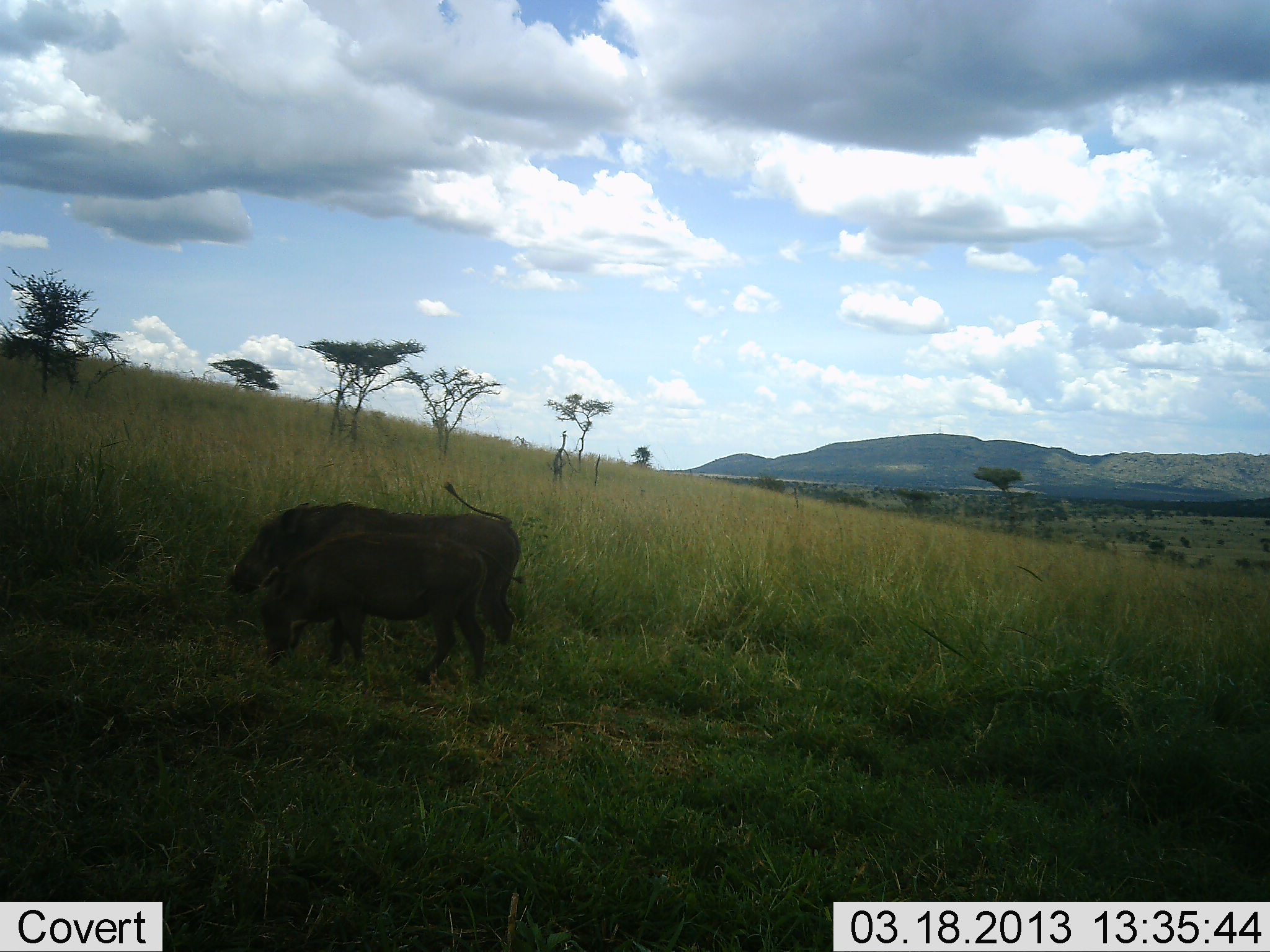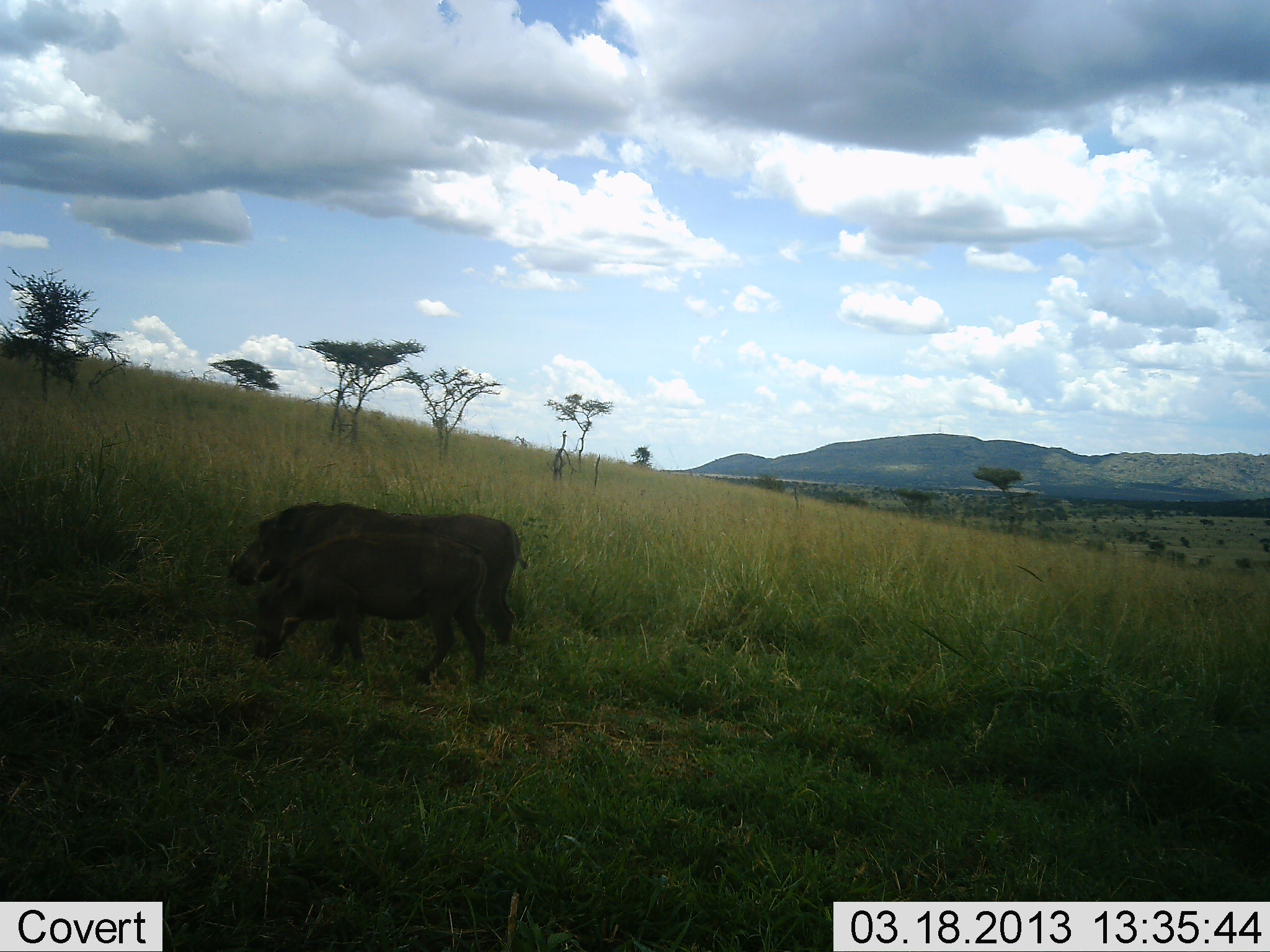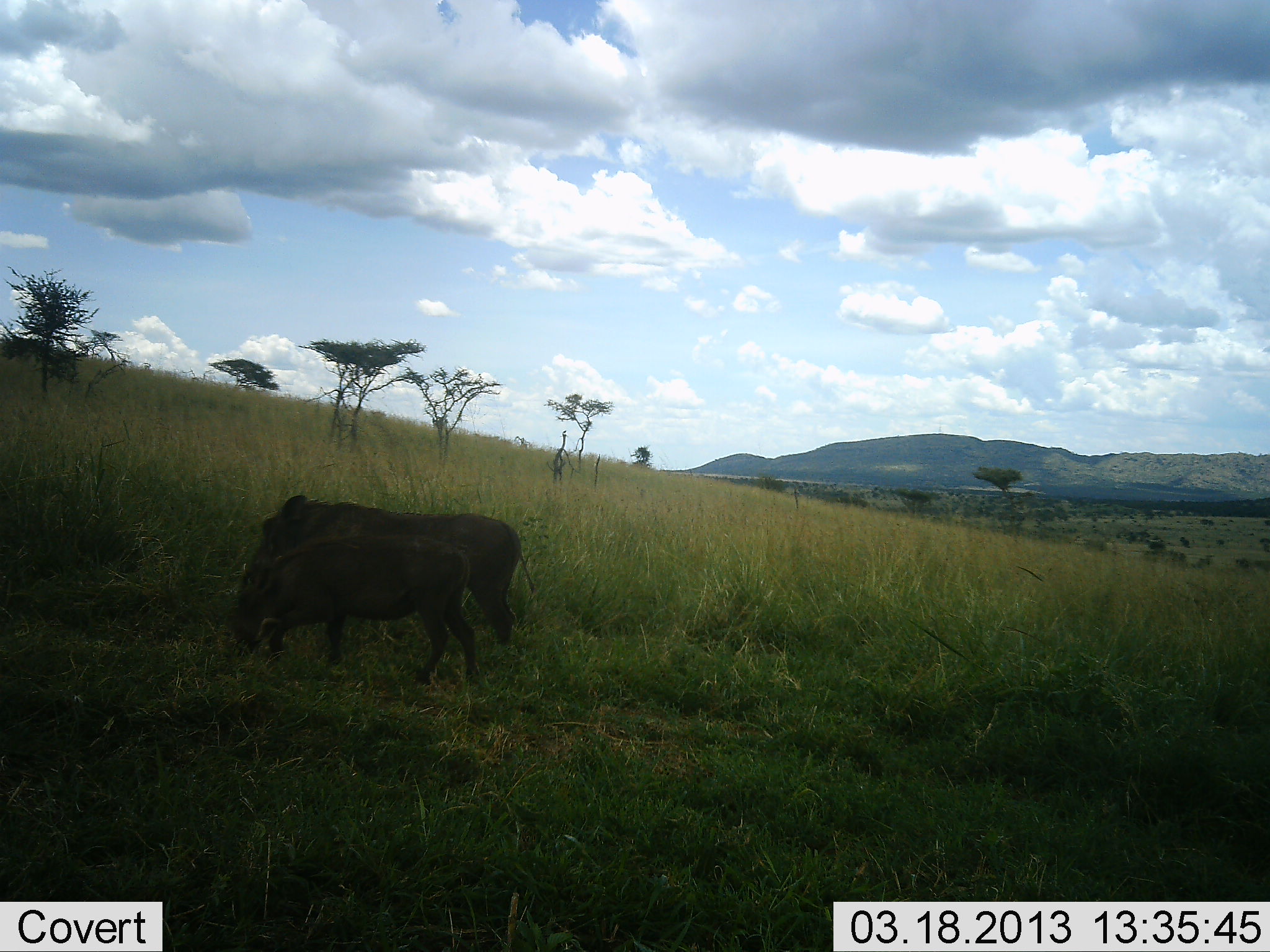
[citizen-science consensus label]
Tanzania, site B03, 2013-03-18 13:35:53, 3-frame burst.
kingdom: Animalia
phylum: Chordata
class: Mammalia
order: Artiodactyla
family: Suidae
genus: Phacochoerus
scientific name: Phacochoerus africanus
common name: warthog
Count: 2.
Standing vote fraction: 32%.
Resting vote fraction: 0%.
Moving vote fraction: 8%.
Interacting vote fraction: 4%.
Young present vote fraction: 4%.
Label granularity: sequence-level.